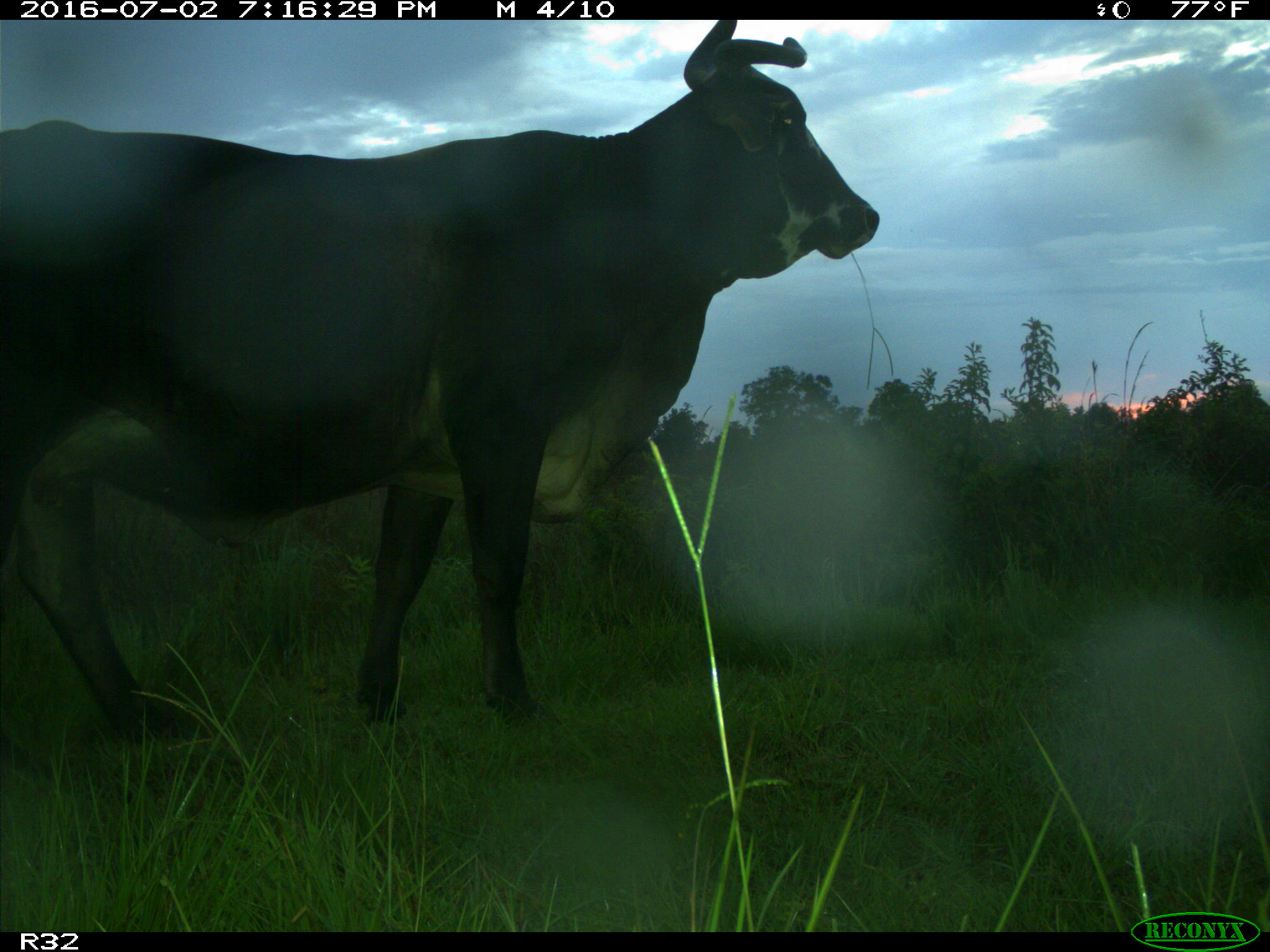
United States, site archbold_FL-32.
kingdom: Animalia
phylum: Chordata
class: Mammalia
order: Artiodactyla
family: Bovidae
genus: Bos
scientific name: Bos taurus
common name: domestic cow